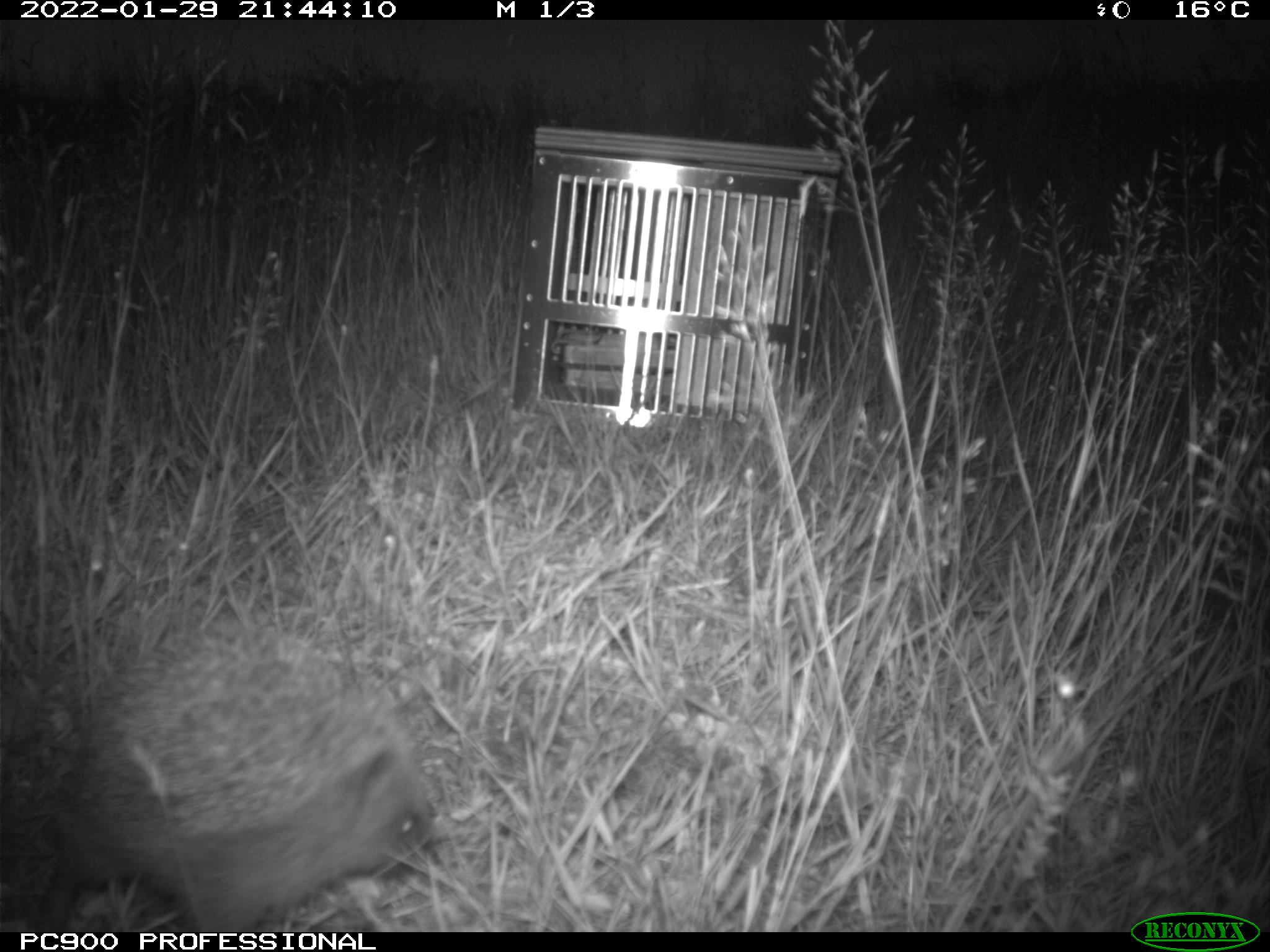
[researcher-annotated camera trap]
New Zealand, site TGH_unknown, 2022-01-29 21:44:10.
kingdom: Animalia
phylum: Chordata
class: Mammalia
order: Eulipotyphla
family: Erinaceidae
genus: Erinaceus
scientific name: Erinaceus europaeus europaeus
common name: european hedgehog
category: hedgehog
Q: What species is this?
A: Hedgehog (european hedgehog) (Erinaceus europaeus europaeus).